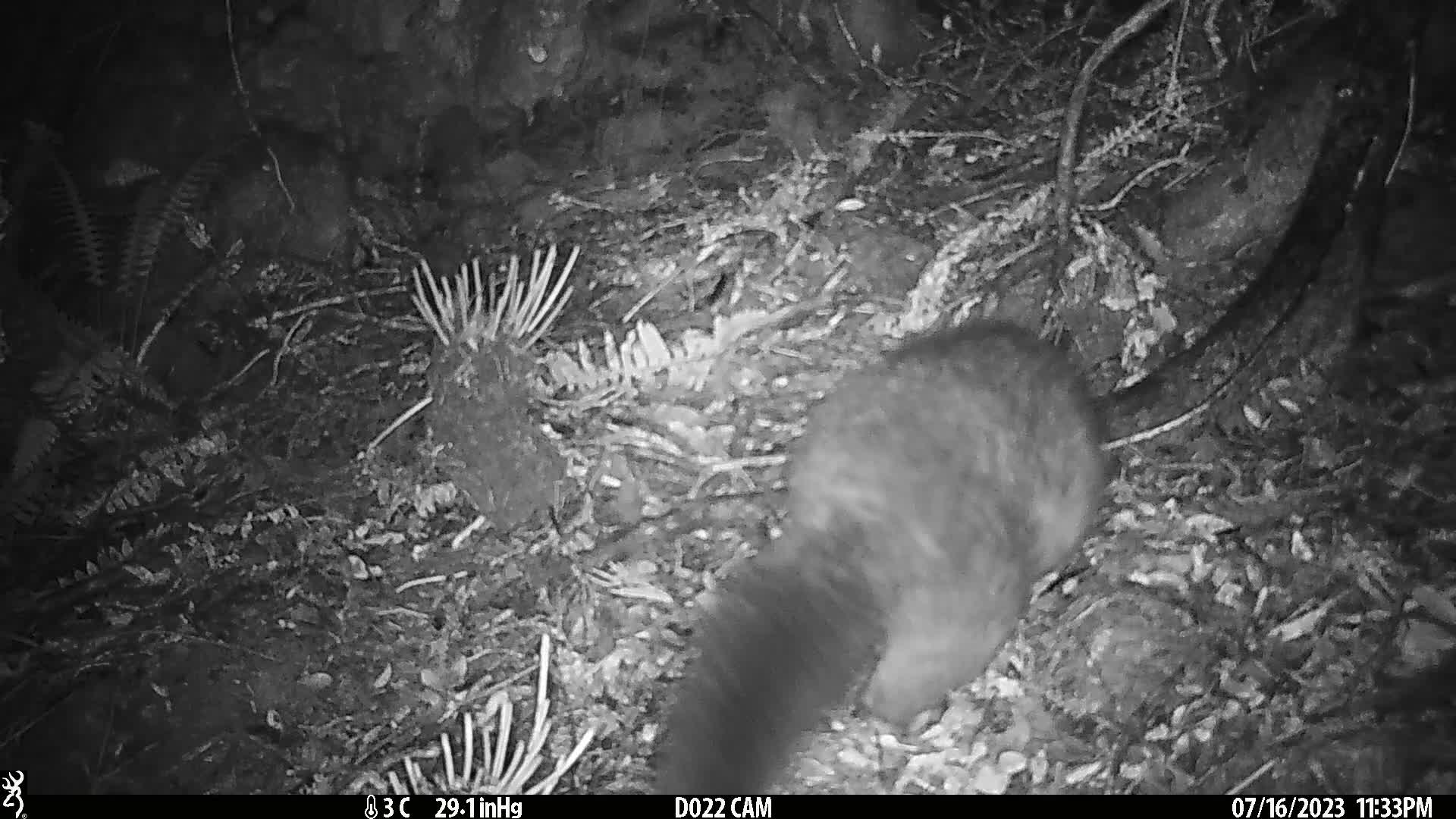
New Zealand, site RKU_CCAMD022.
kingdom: Animalia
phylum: Chordata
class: Mammalia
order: Diprotodontia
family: Phalangeridae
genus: Trichosurus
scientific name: Trichosurus vulpecula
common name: common brushtail possum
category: possum